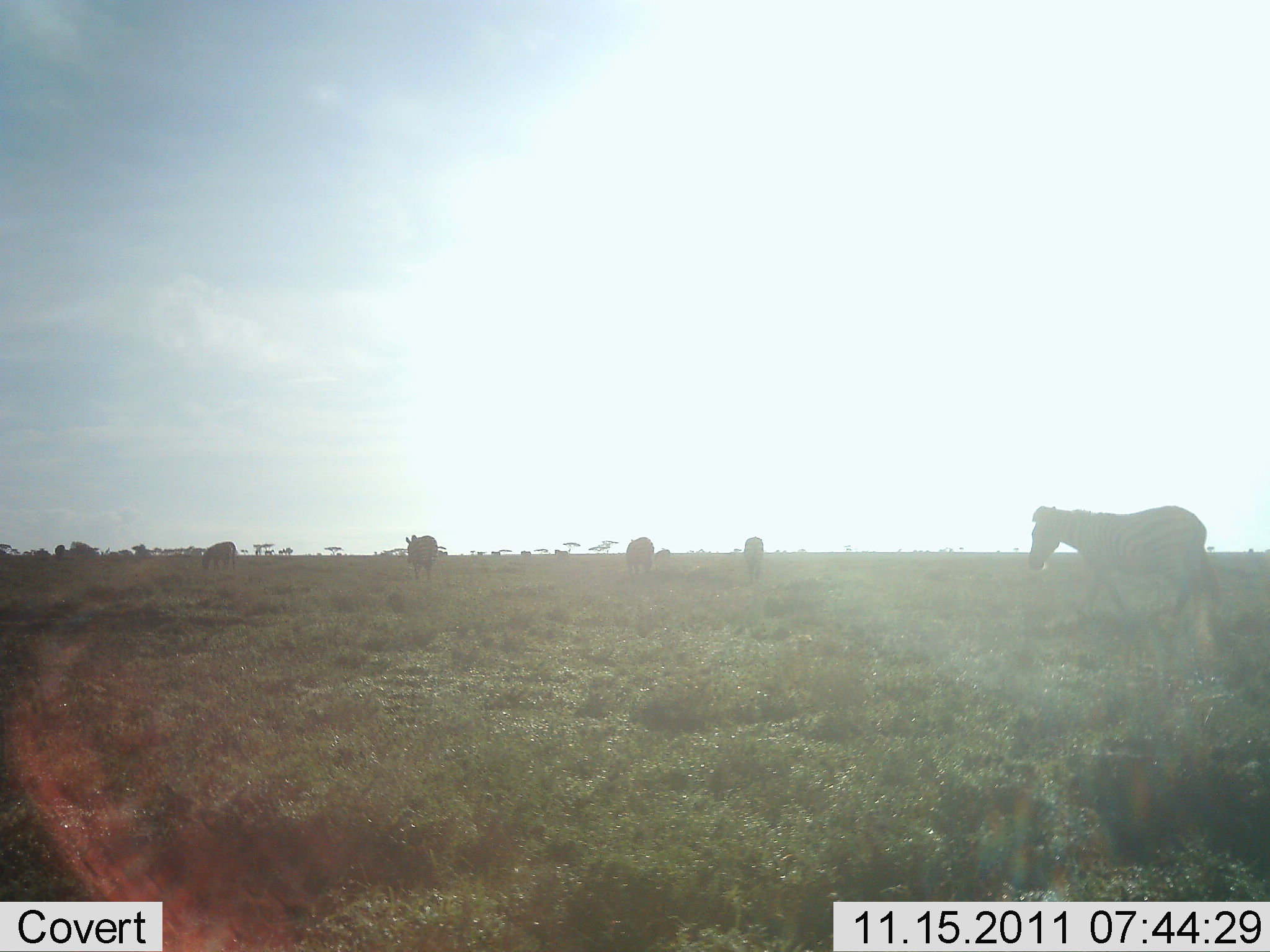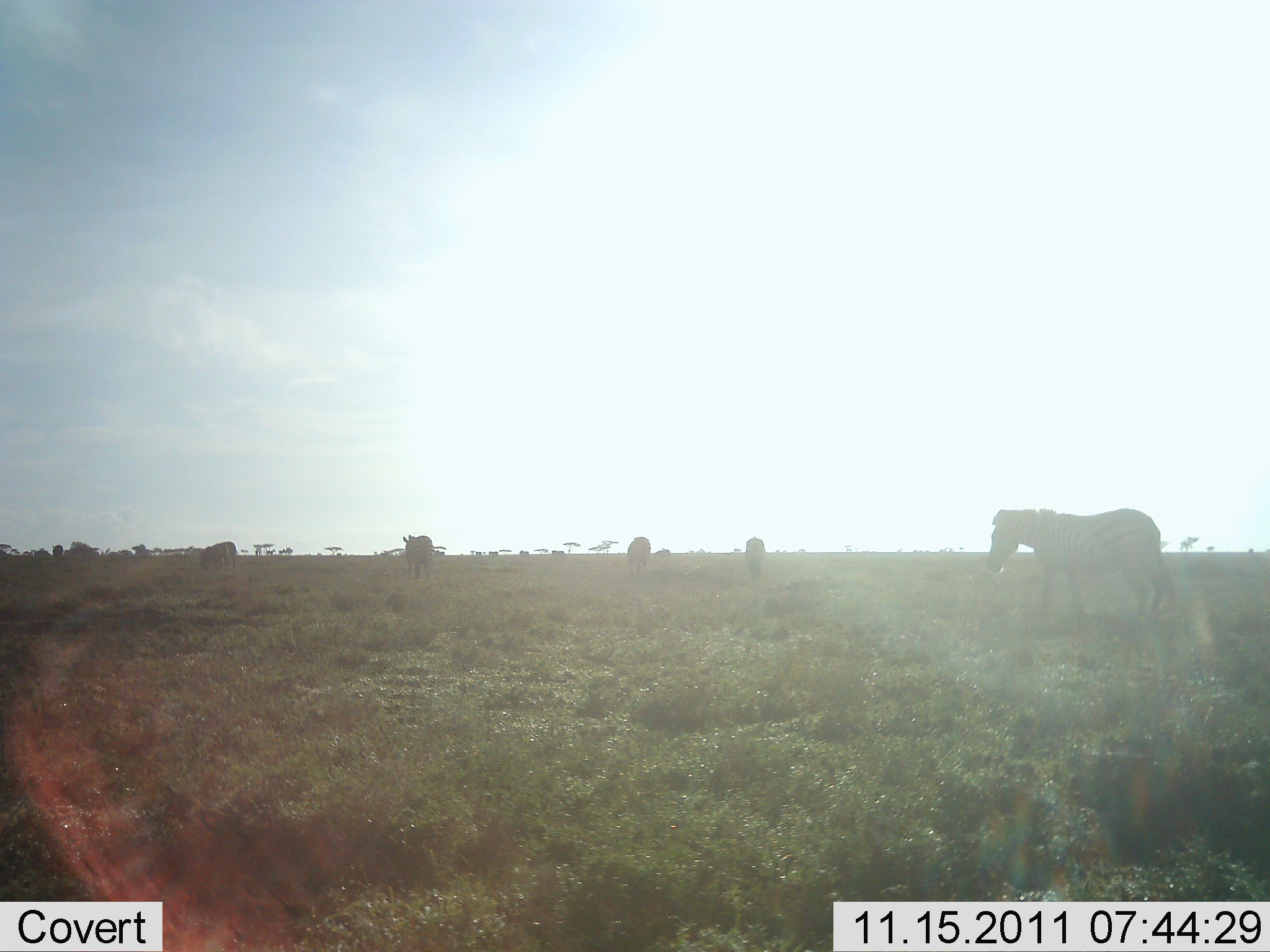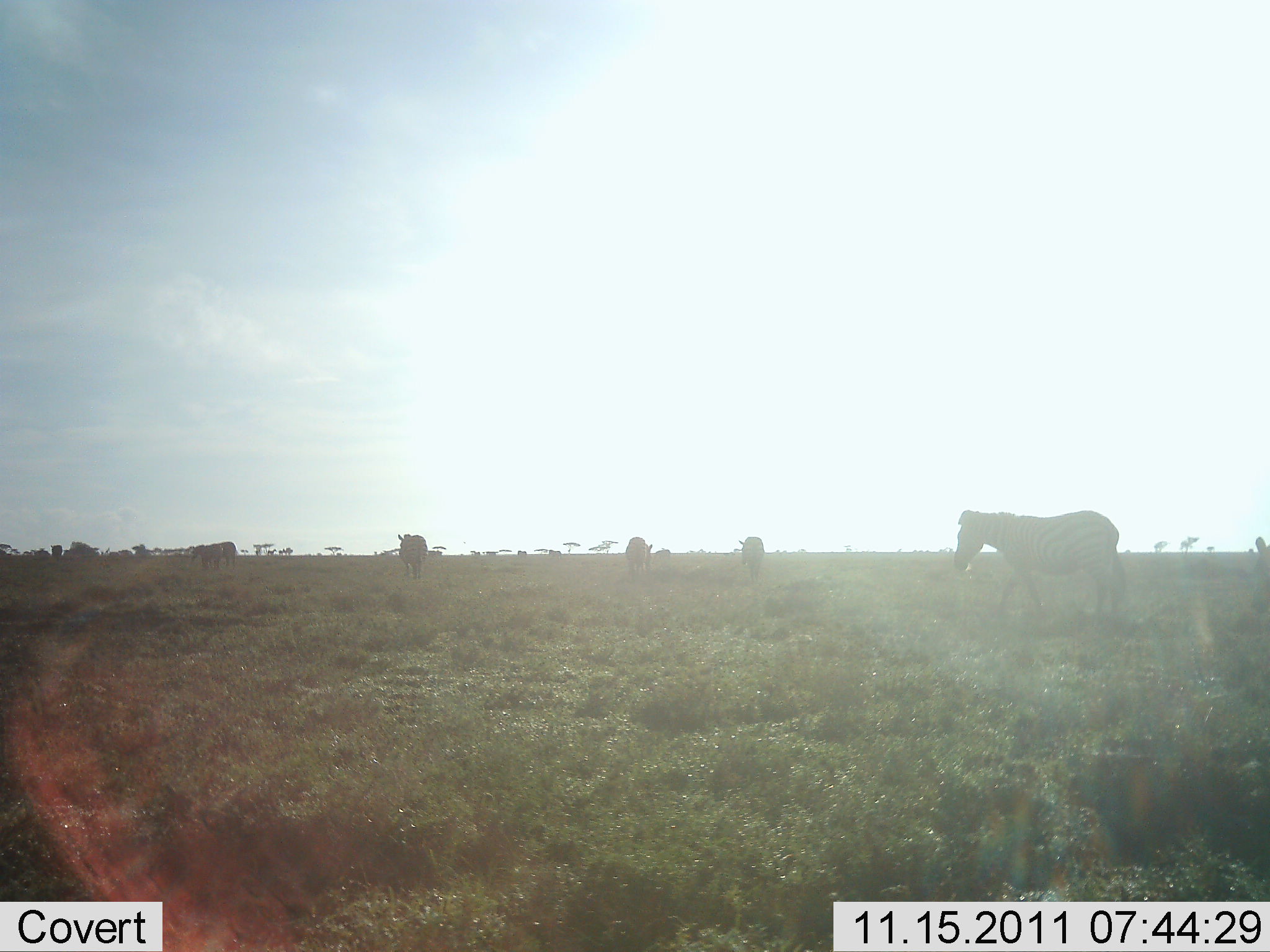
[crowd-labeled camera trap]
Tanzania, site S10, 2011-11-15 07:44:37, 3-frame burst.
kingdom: Animalia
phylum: Chordata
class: Mammalia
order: Perissodactyla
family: Equidae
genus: Equus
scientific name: Equus quagga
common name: plains zebra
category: zebra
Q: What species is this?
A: Zebra (plains zebra) (Equus quagga).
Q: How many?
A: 6.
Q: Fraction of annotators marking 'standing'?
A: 9%.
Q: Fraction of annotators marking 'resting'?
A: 0%.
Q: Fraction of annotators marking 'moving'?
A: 91%.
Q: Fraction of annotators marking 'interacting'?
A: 0%.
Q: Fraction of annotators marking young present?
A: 0%.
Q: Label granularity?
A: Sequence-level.